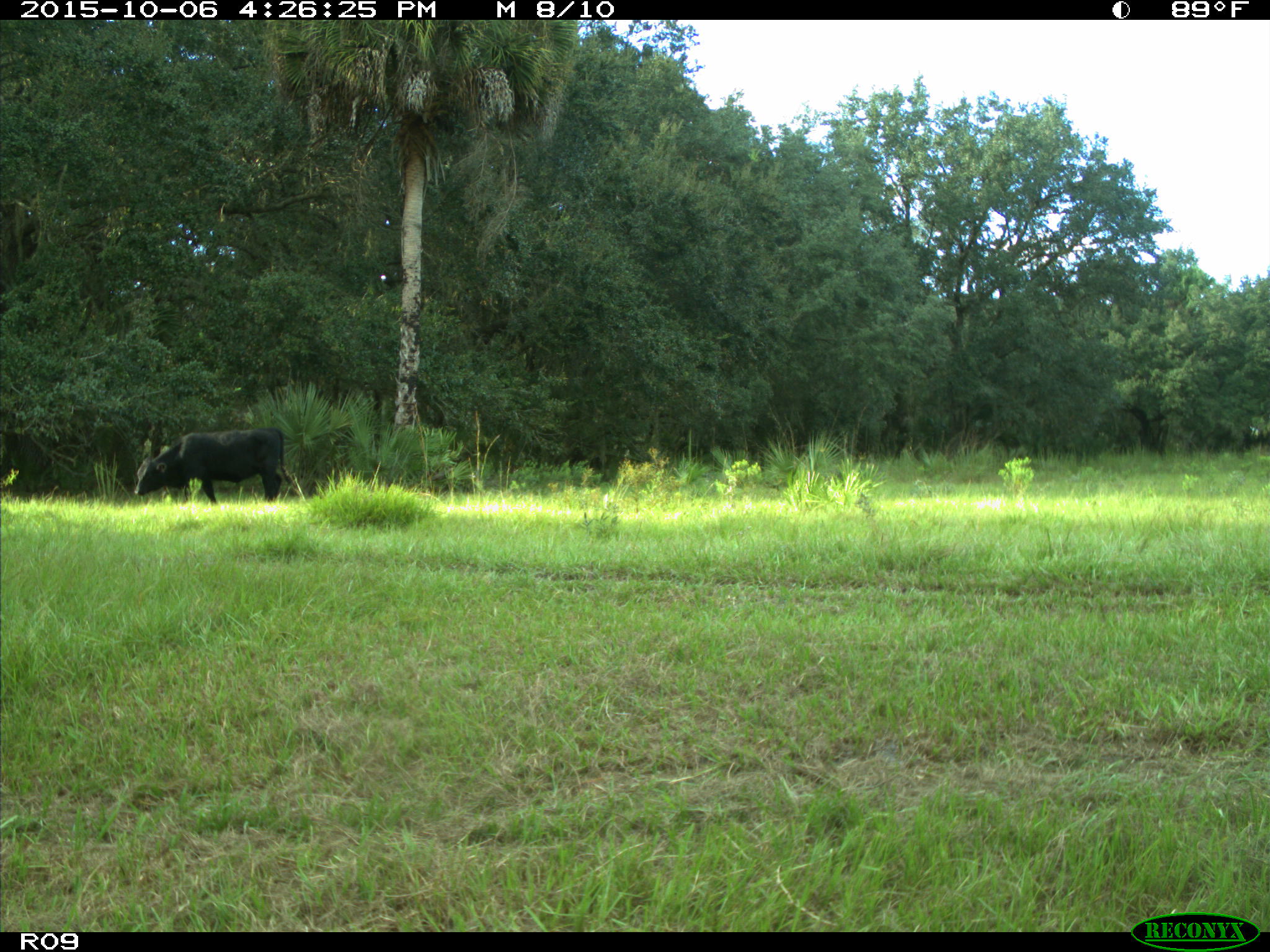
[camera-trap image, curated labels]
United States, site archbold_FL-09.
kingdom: Animalia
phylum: Chordata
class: Mammalia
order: Artiodactyla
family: Bovidae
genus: Bos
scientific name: Bos taurus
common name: domestic cow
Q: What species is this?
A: Bos taurus (domestic cow).